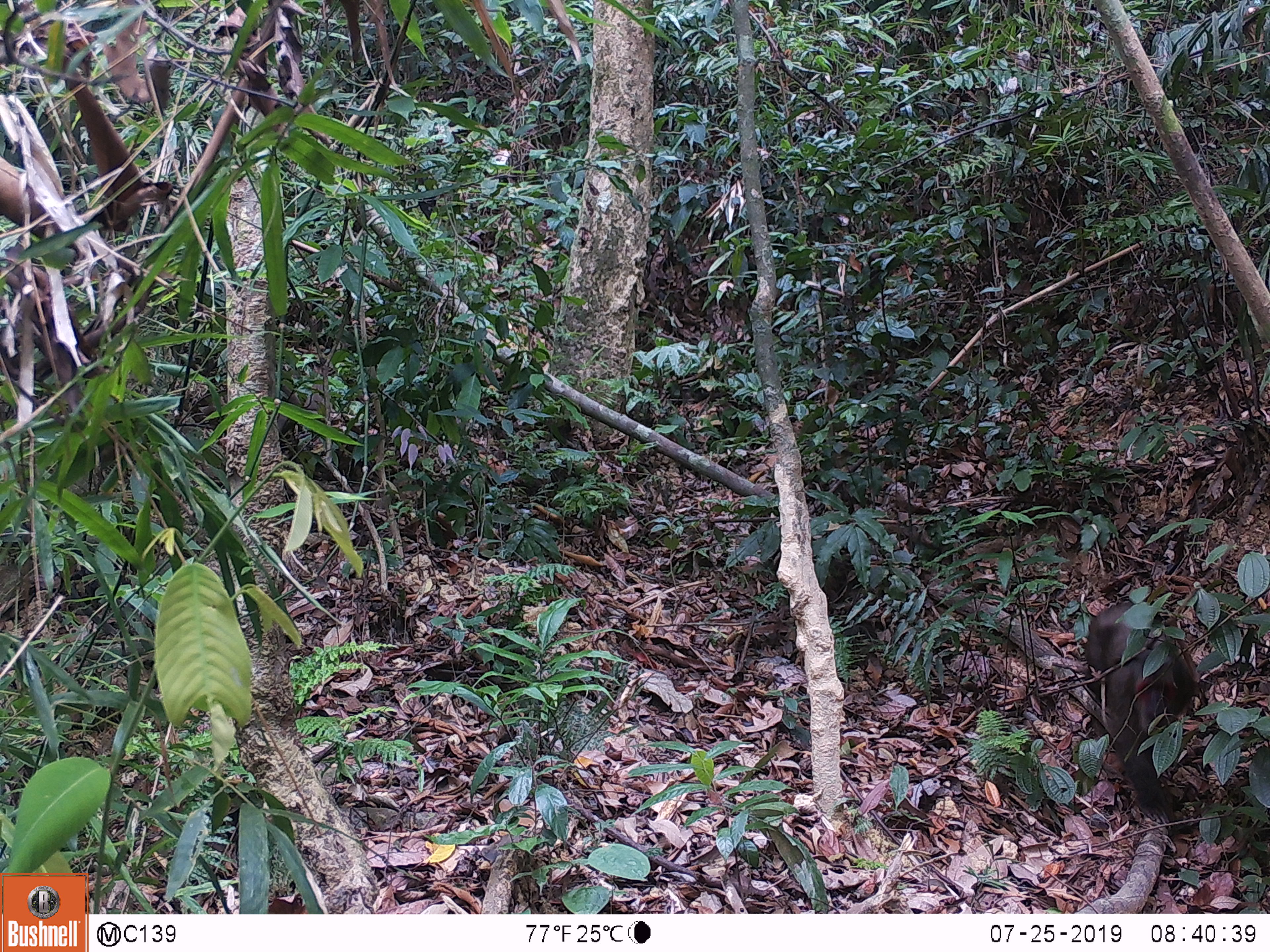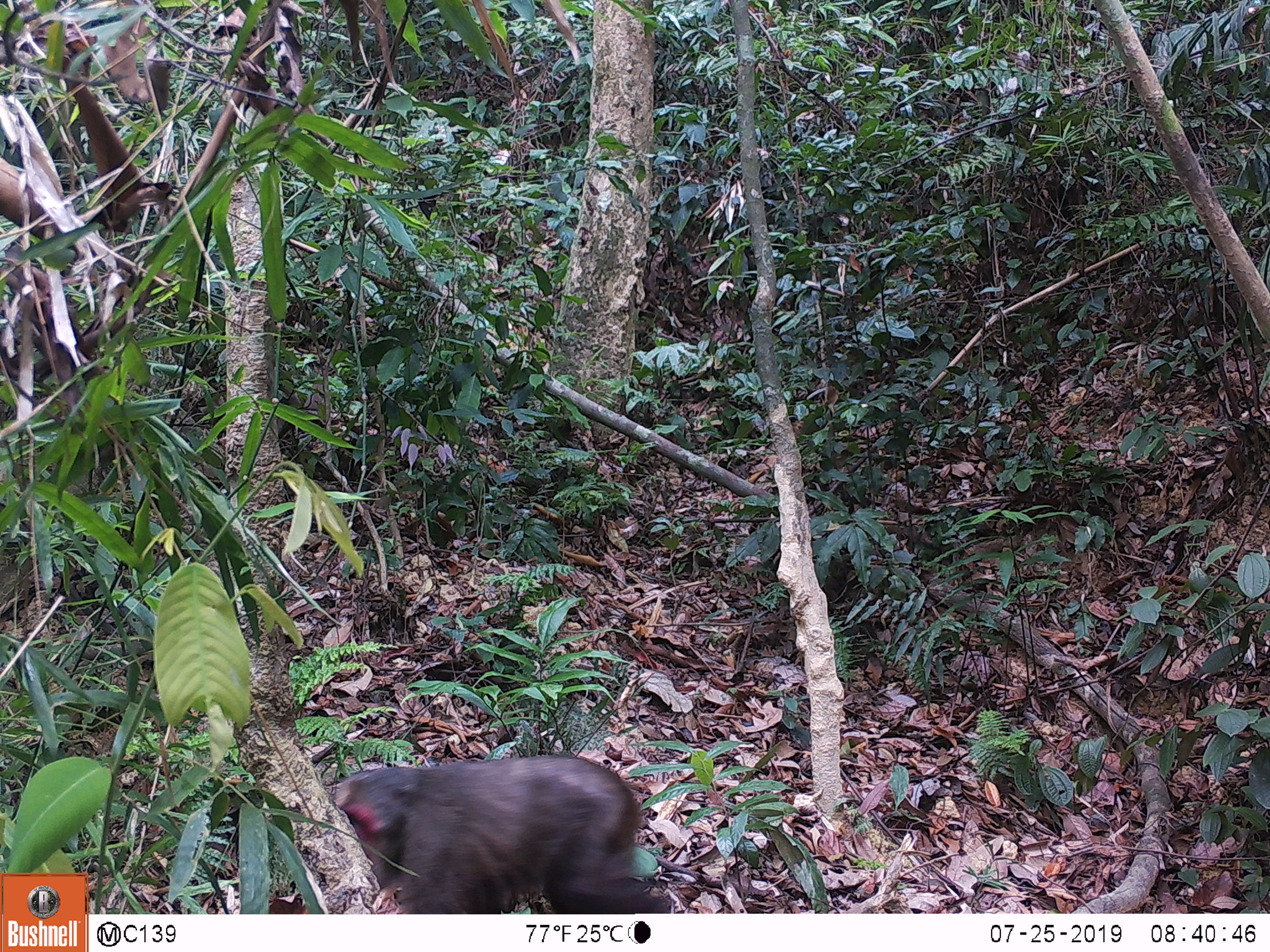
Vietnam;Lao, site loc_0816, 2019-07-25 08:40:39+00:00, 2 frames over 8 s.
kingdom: Animalia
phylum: Chordata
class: Mammalia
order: Primates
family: Cercopithecidae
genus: Macaca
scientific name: Macaca arctoides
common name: stump-tailed macaque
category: stump tailed macaque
Stump tailed macaque (stump-tailed macaque) (Macaca arctoides). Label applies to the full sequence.